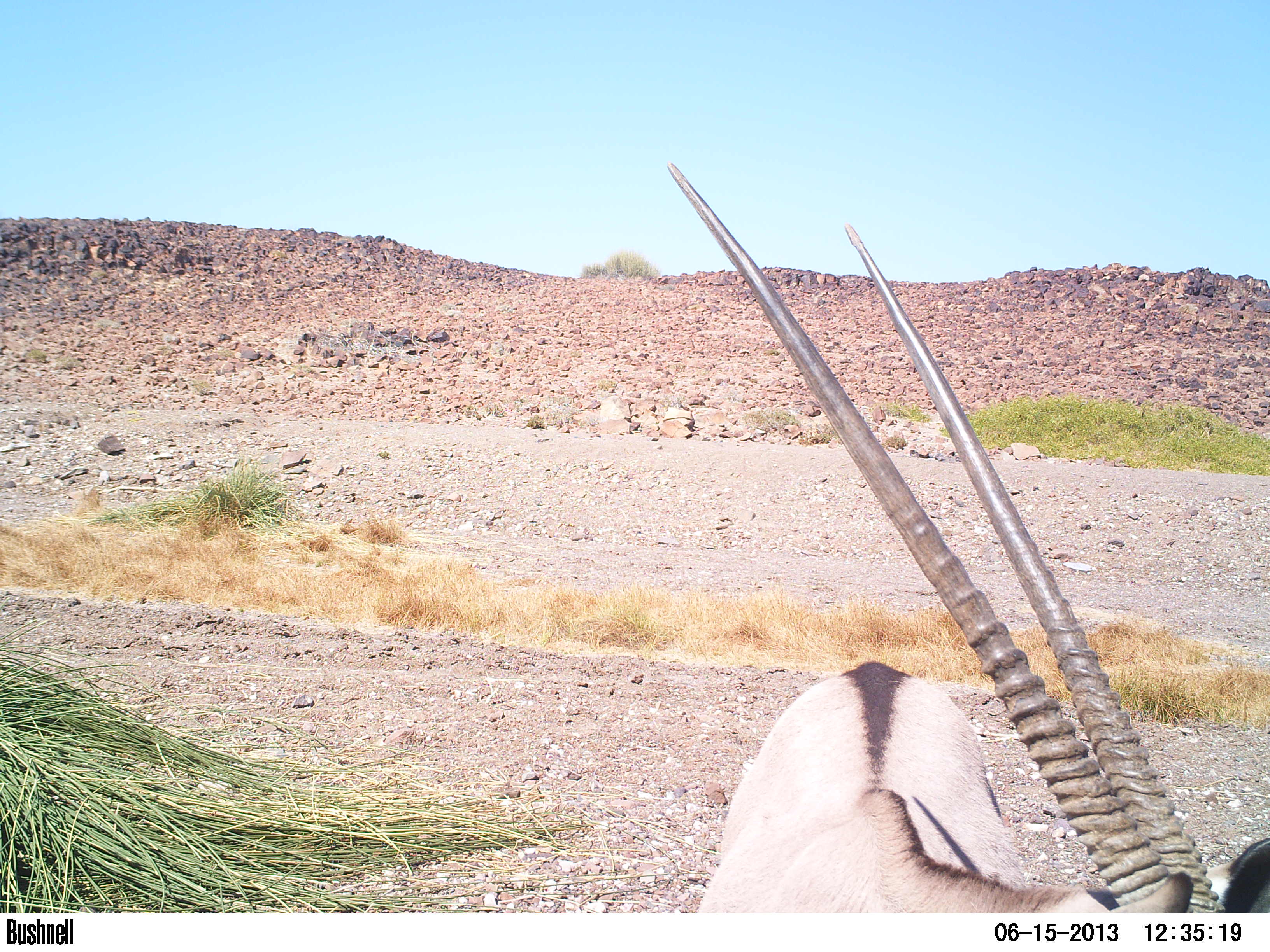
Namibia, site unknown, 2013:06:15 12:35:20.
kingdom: Animalia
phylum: Chordata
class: Mammalia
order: Artiodactyla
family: Bovidae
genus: Oryx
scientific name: Oryx gazella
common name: gemsbok